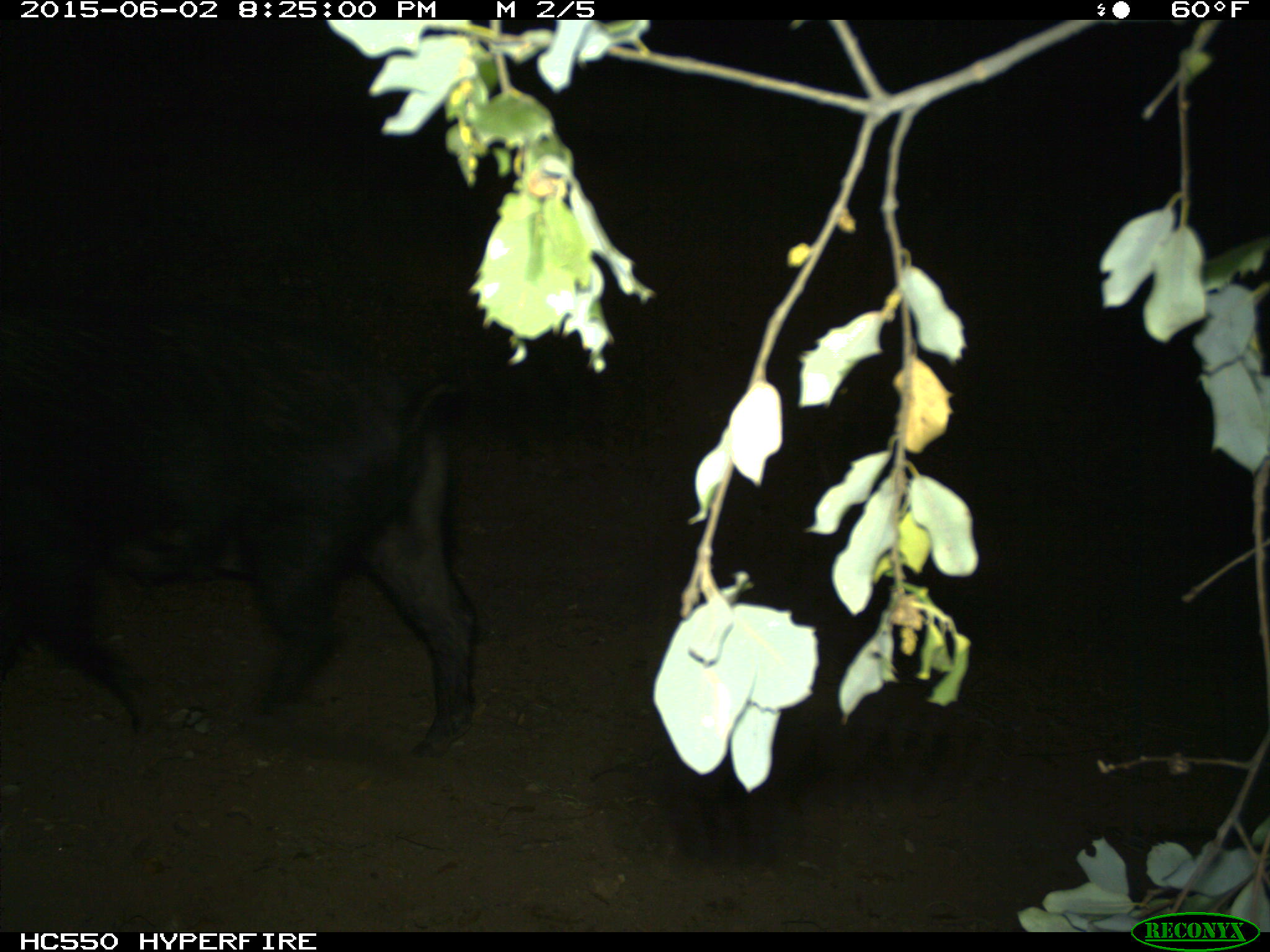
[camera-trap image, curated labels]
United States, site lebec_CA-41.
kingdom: Animalia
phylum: Chordata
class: Mammalia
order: Artiodactyla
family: Suidae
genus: Sus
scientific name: Sus scrofa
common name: wild boar